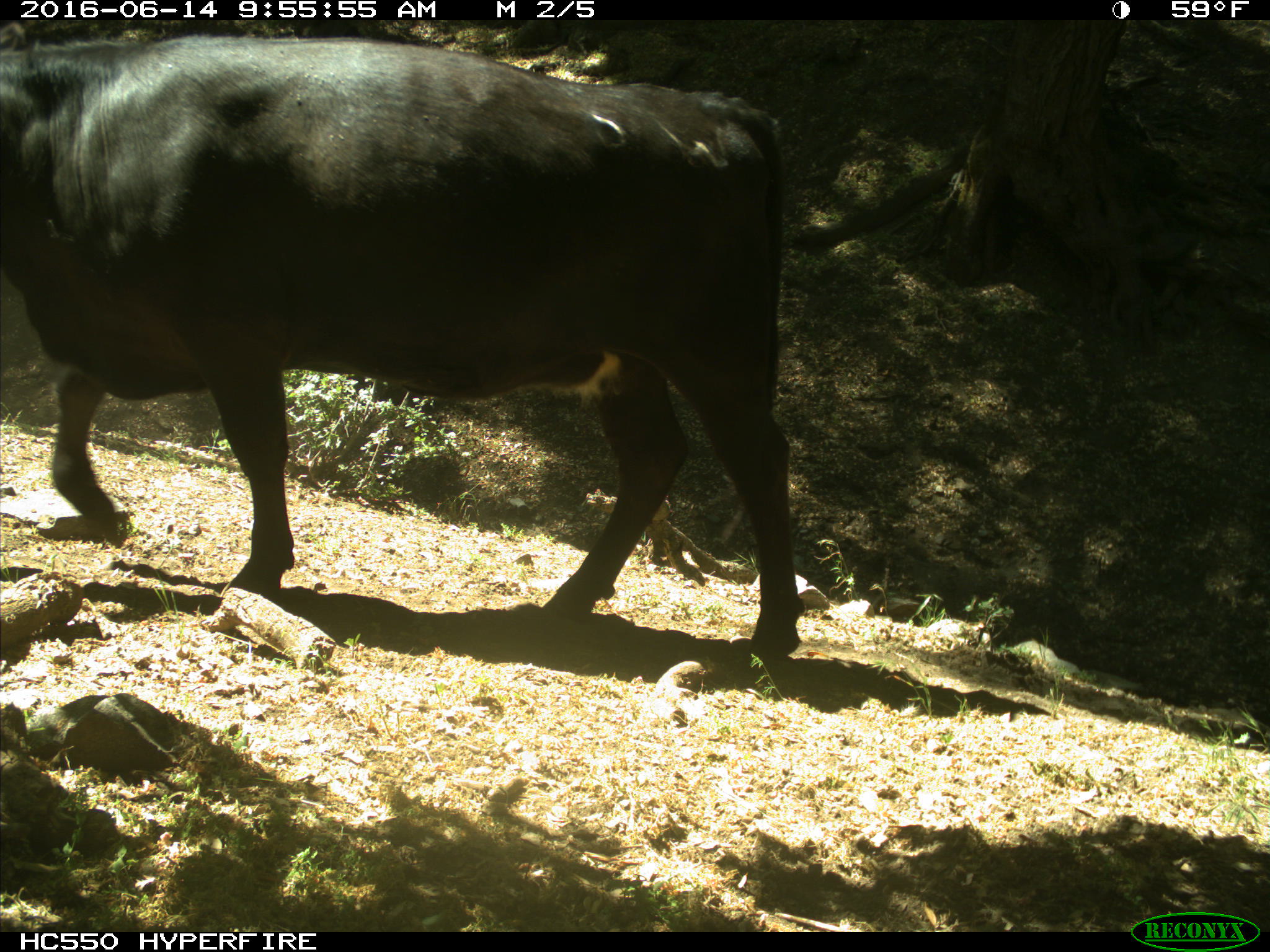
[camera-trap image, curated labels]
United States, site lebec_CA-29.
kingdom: Animalia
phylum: Chordata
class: Mammalia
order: Artiodactyla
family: Bovidae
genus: Bos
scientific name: Bos taurus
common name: domestic cow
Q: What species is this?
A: Bos taurus (domestic cow).